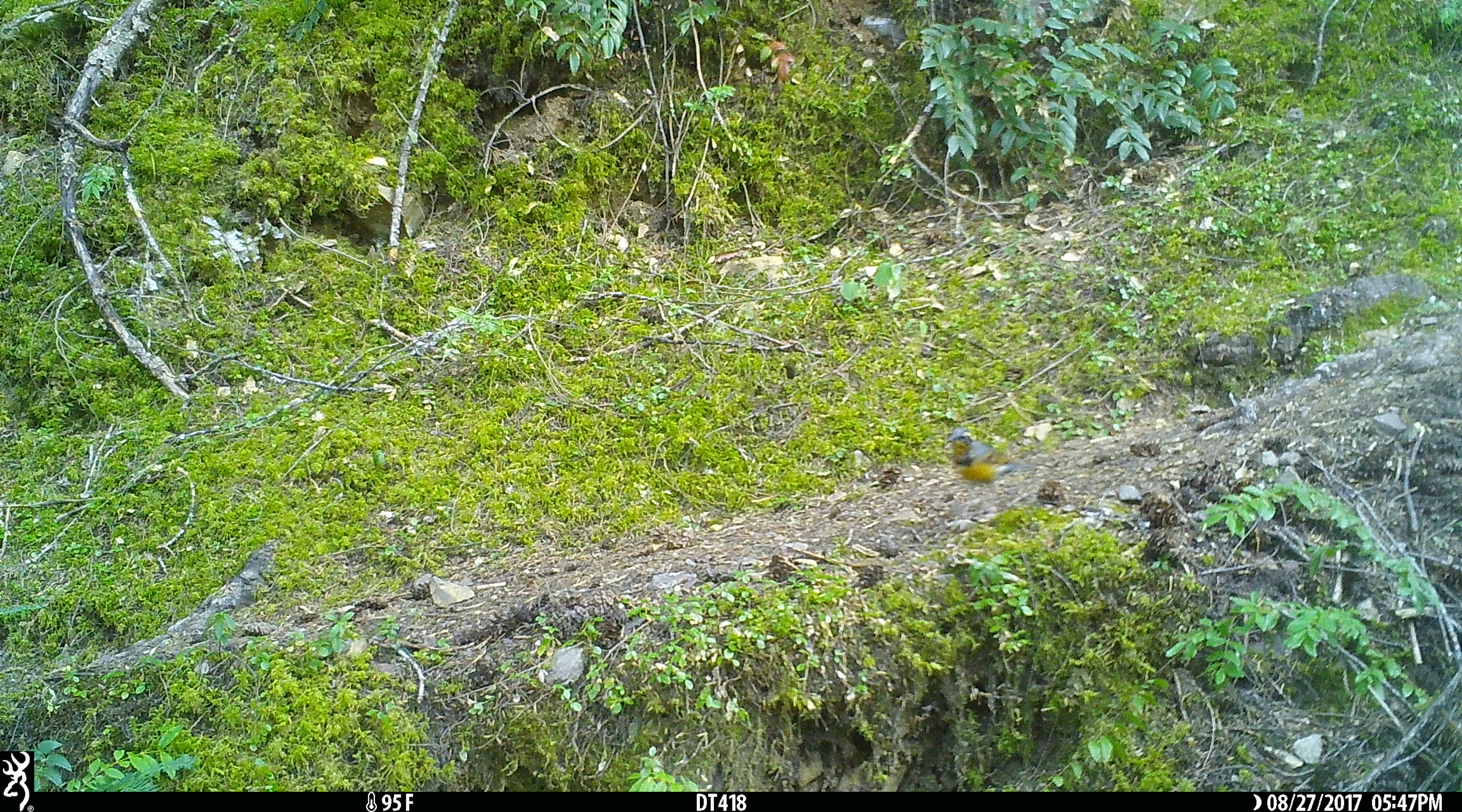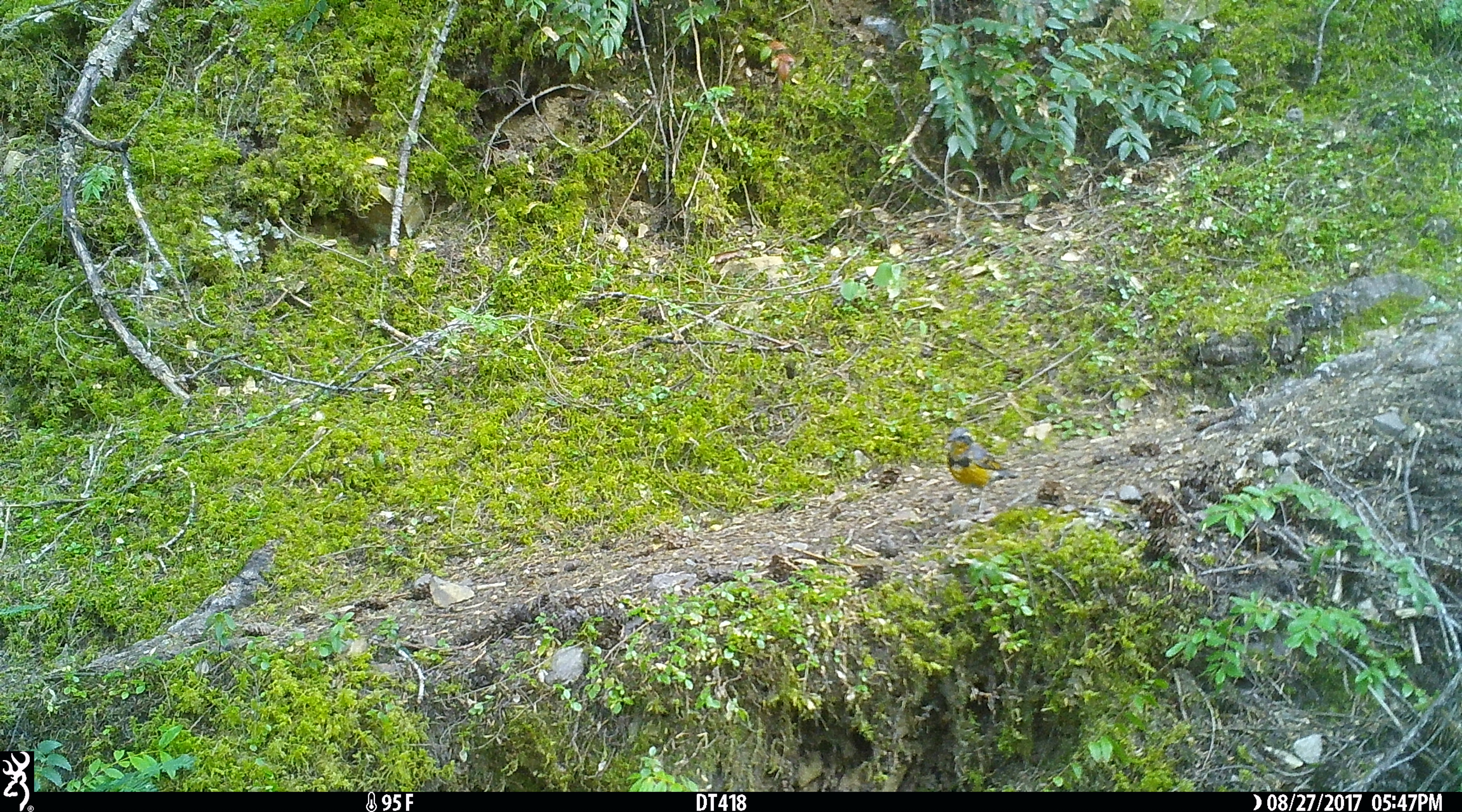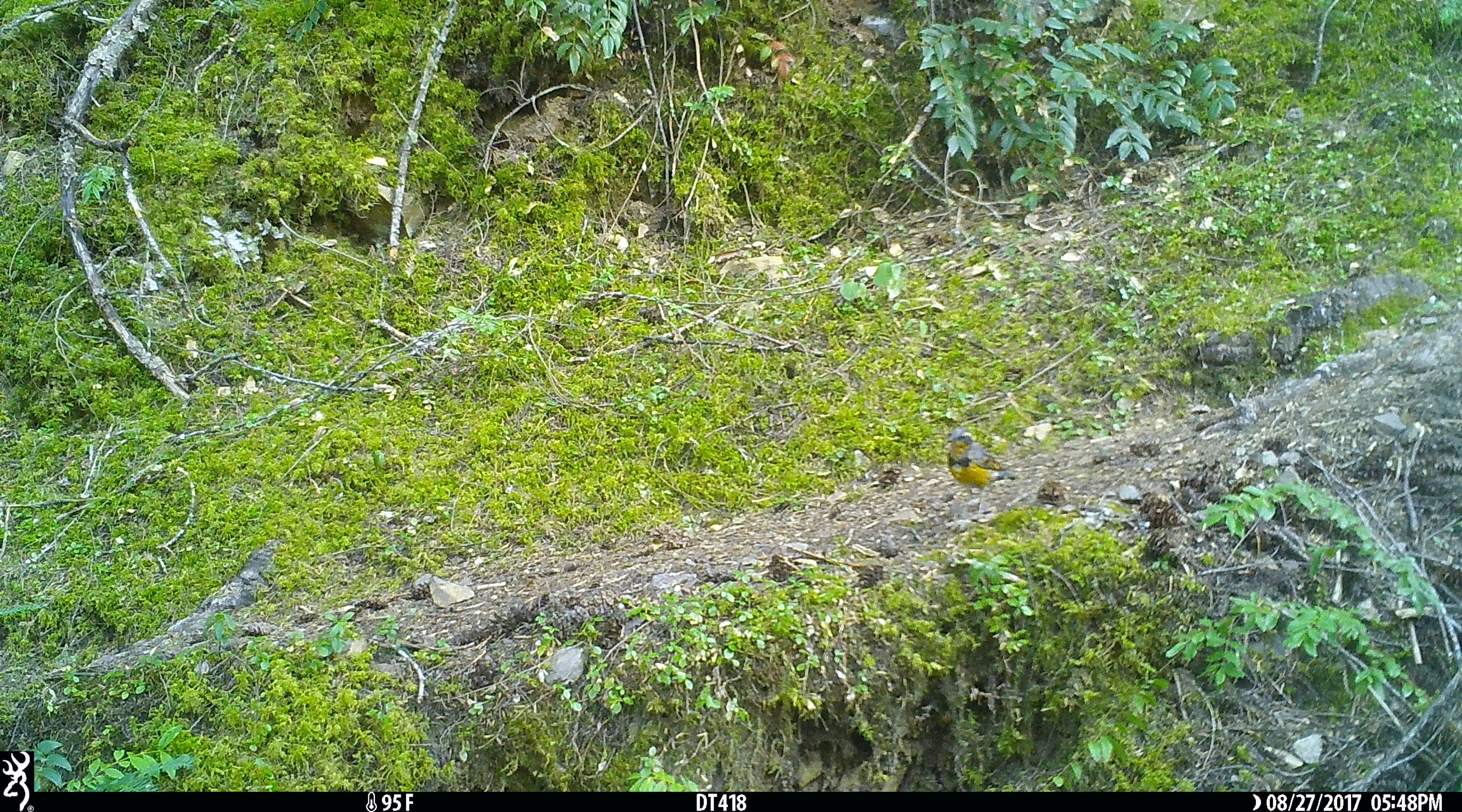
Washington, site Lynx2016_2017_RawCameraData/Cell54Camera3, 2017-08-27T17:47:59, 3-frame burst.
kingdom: Animalia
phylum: Chordata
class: Aves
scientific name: Aves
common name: birds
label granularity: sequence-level